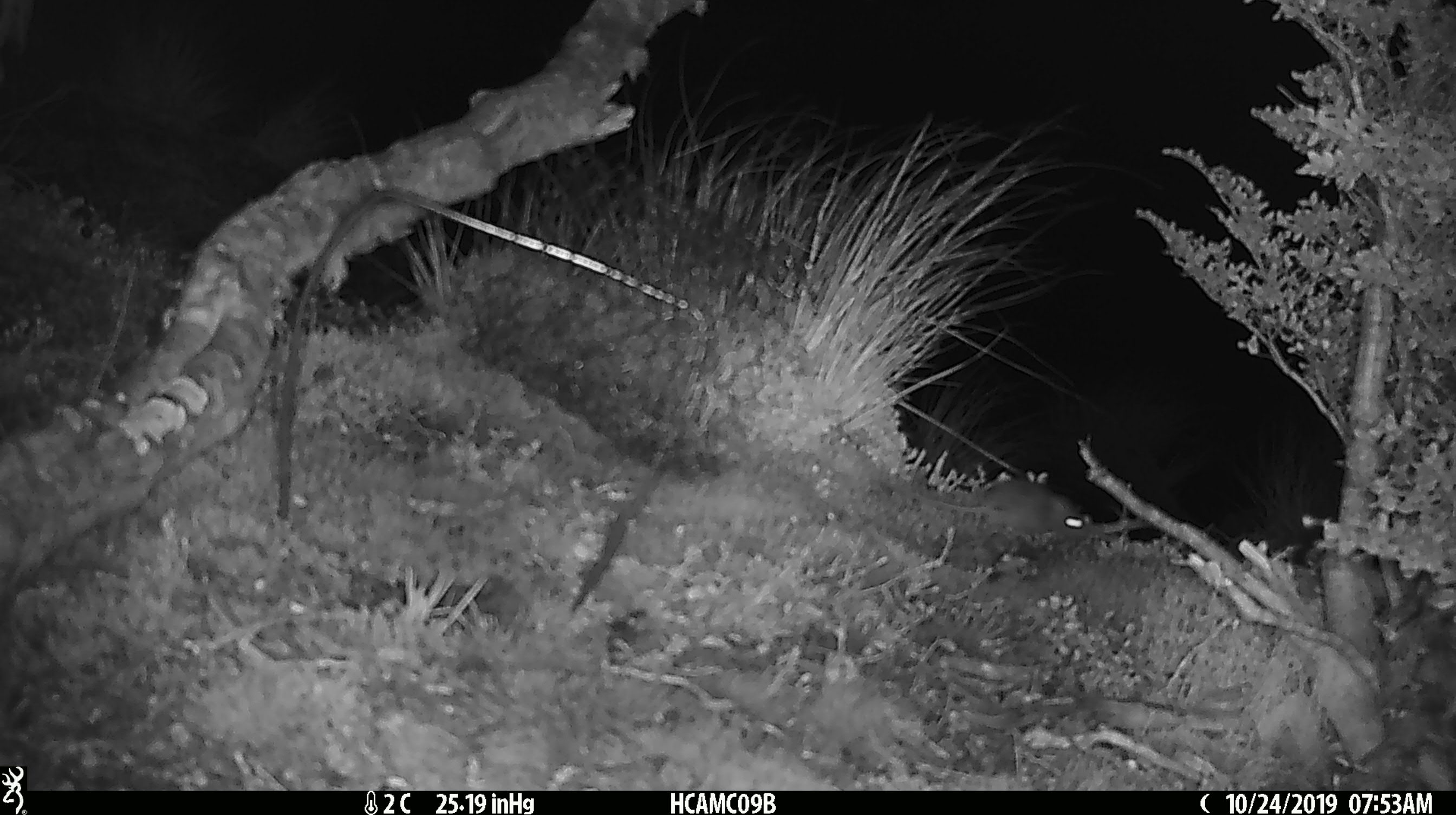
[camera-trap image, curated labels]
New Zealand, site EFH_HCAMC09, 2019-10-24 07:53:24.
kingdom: Animalia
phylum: Chordata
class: Mammalia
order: Rodentia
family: Muridae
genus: Mus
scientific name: Mus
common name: mouse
Mouse (Mus).